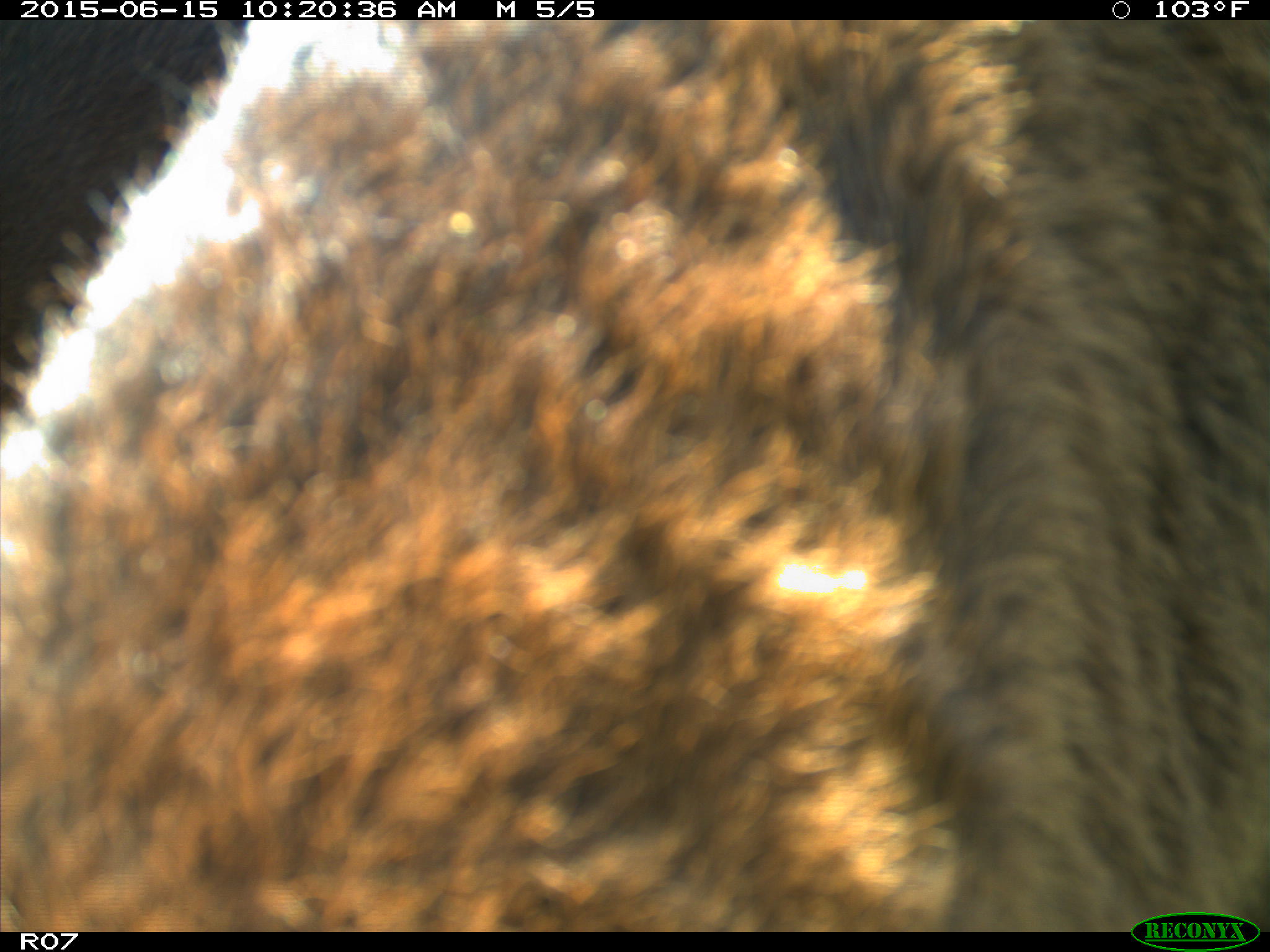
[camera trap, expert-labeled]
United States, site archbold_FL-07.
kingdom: Animalia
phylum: Chordata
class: Mammalia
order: Artiodactyla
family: Bovidae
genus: Bos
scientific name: Bos taurus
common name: domestic cow